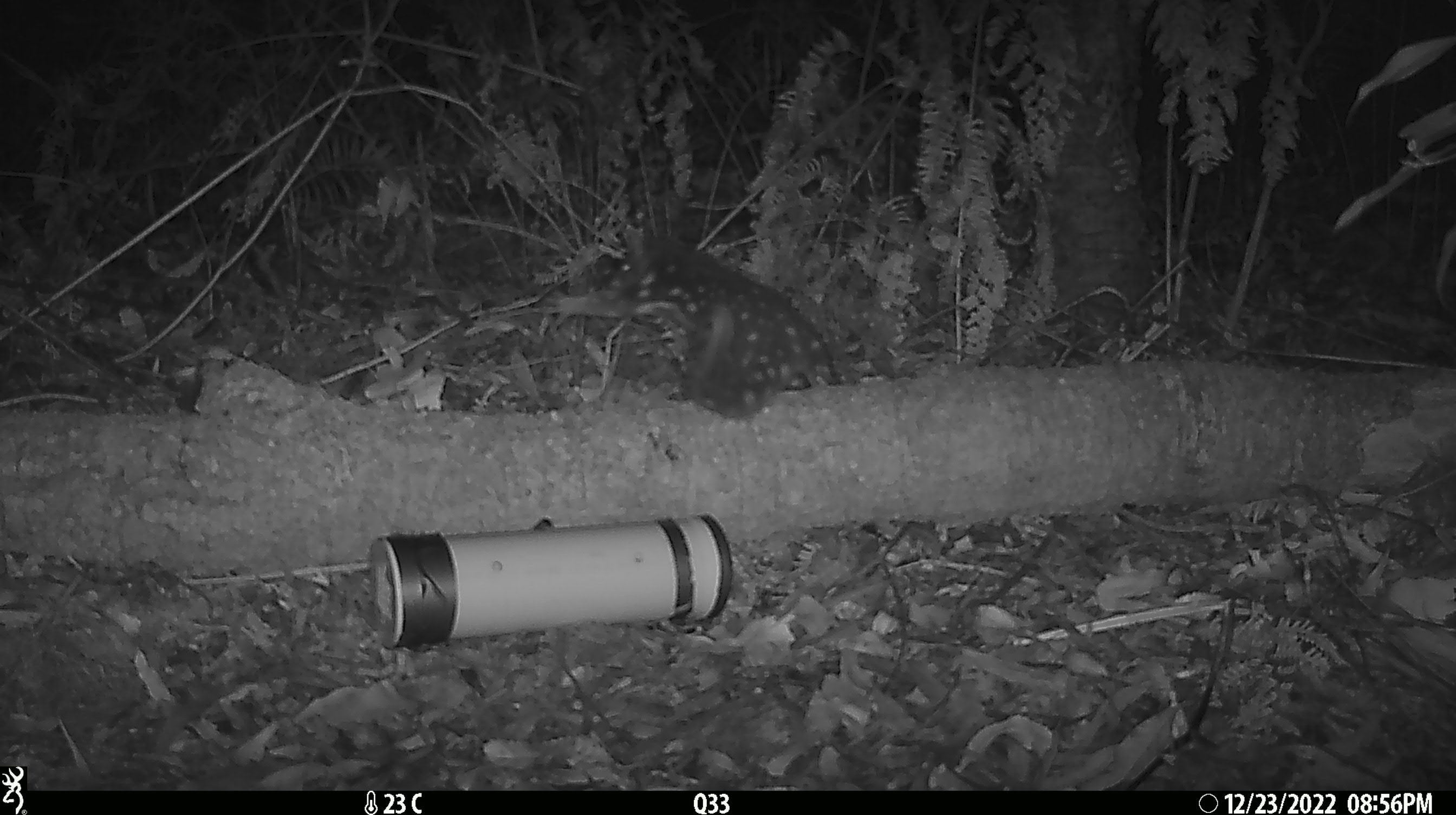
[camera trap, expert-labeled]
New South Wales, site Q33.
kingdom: Animalia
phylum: Chordata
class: Mammalia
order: Dasyuromorphia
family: Dasyuridae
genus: Dasyurus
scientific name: Dasyurus maculatus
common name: spotted-tailed quoll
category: quoll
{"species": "quoll (spotted-tailed quoll) (Dasyurus maculatus)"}